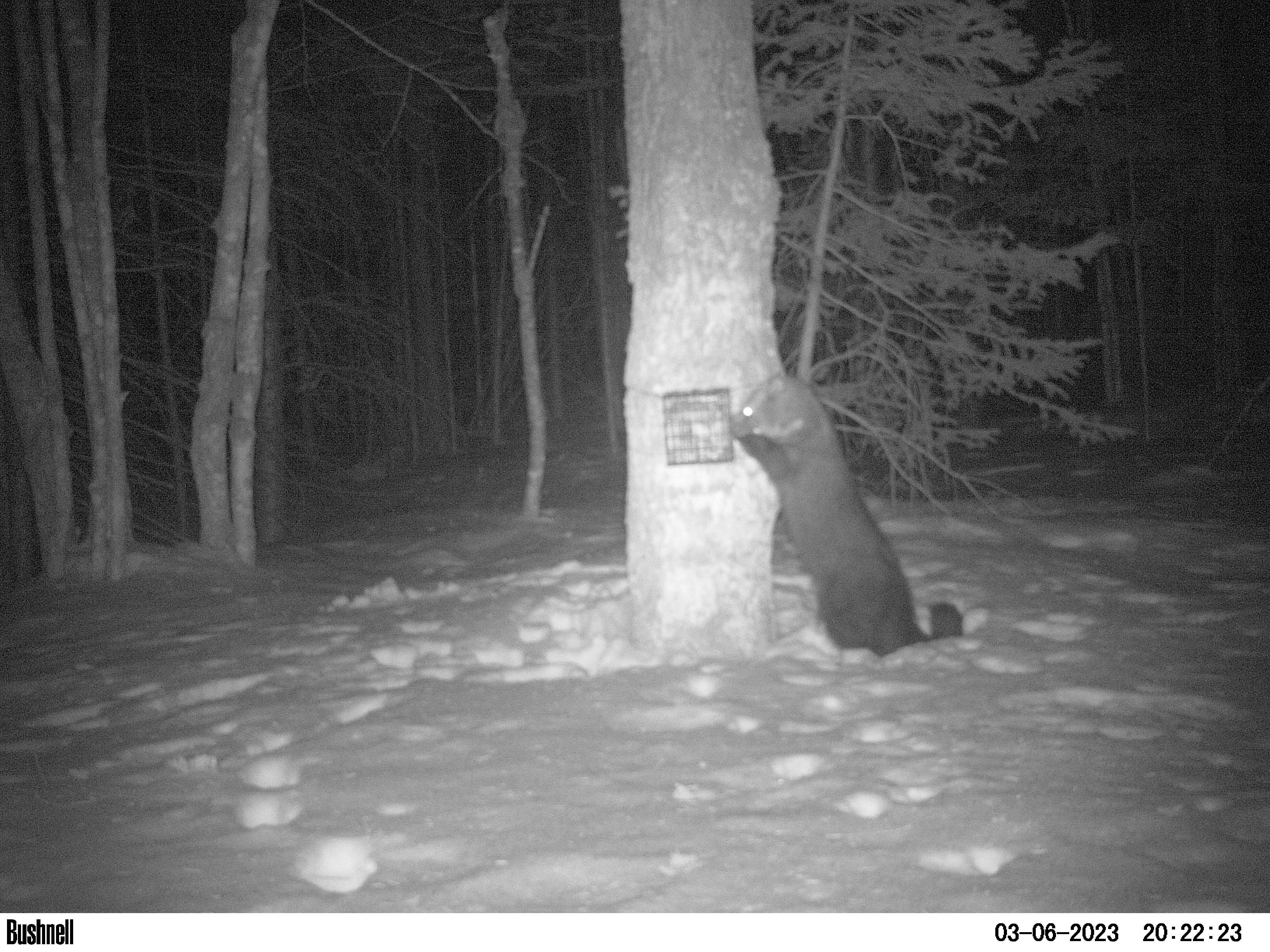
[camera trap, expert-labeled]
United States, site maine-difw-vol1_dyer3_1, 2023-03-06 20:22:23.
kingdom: Animalia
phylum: Chordata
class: Mammalia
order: Carnivora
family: Mustelidae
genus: Pekania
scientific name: Pekania pennanti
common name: fisher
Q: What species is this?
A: Fisher (Pekania pennanti).